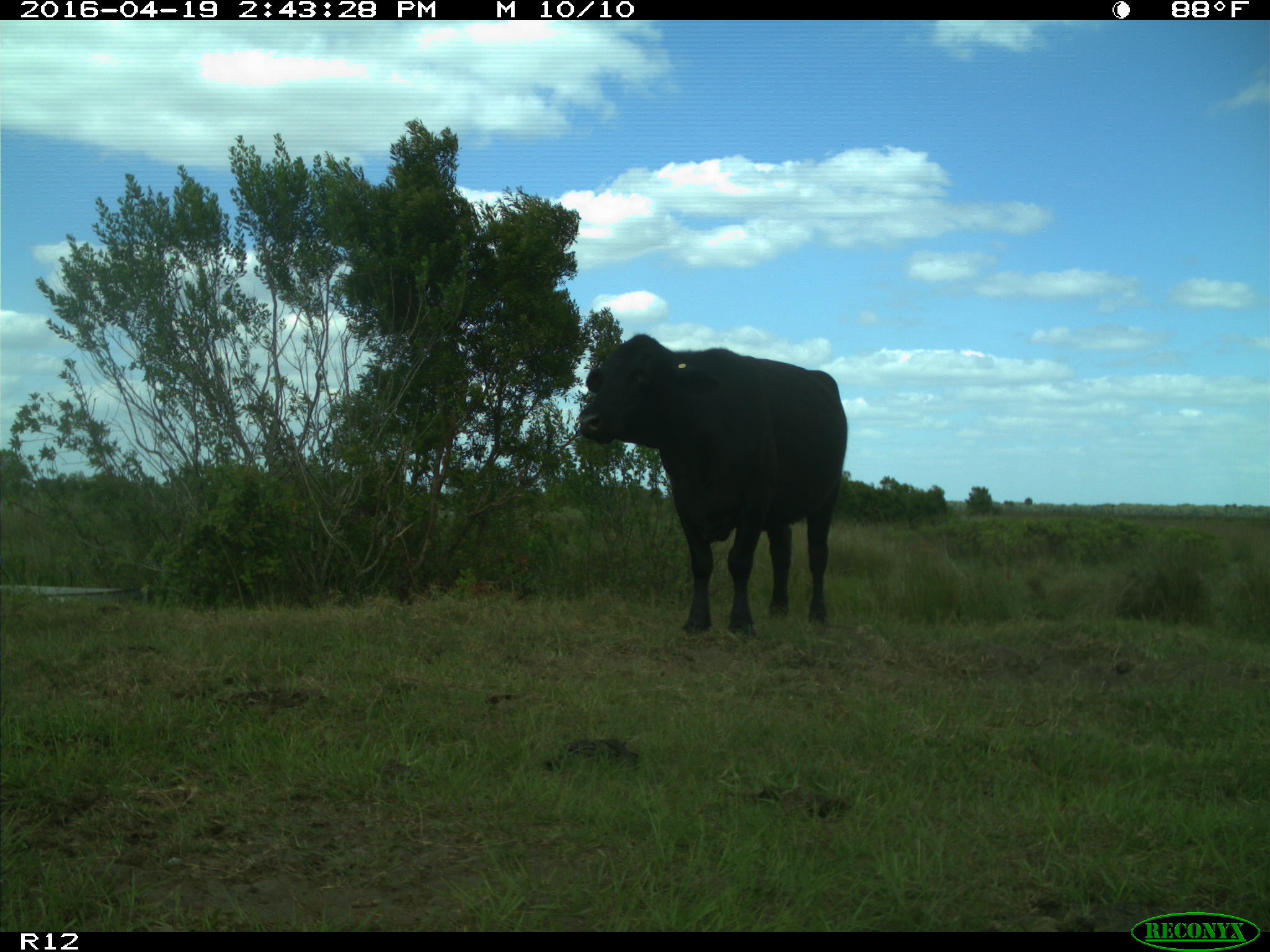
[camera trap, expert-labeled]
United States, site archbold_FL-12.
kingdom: Animalia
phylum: Chordata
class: Mammalia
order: Artiodactyla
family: Bovidae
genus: Bos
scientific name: Bos taurus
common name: domestic cow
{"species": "Bos taurus (domestic cow)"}